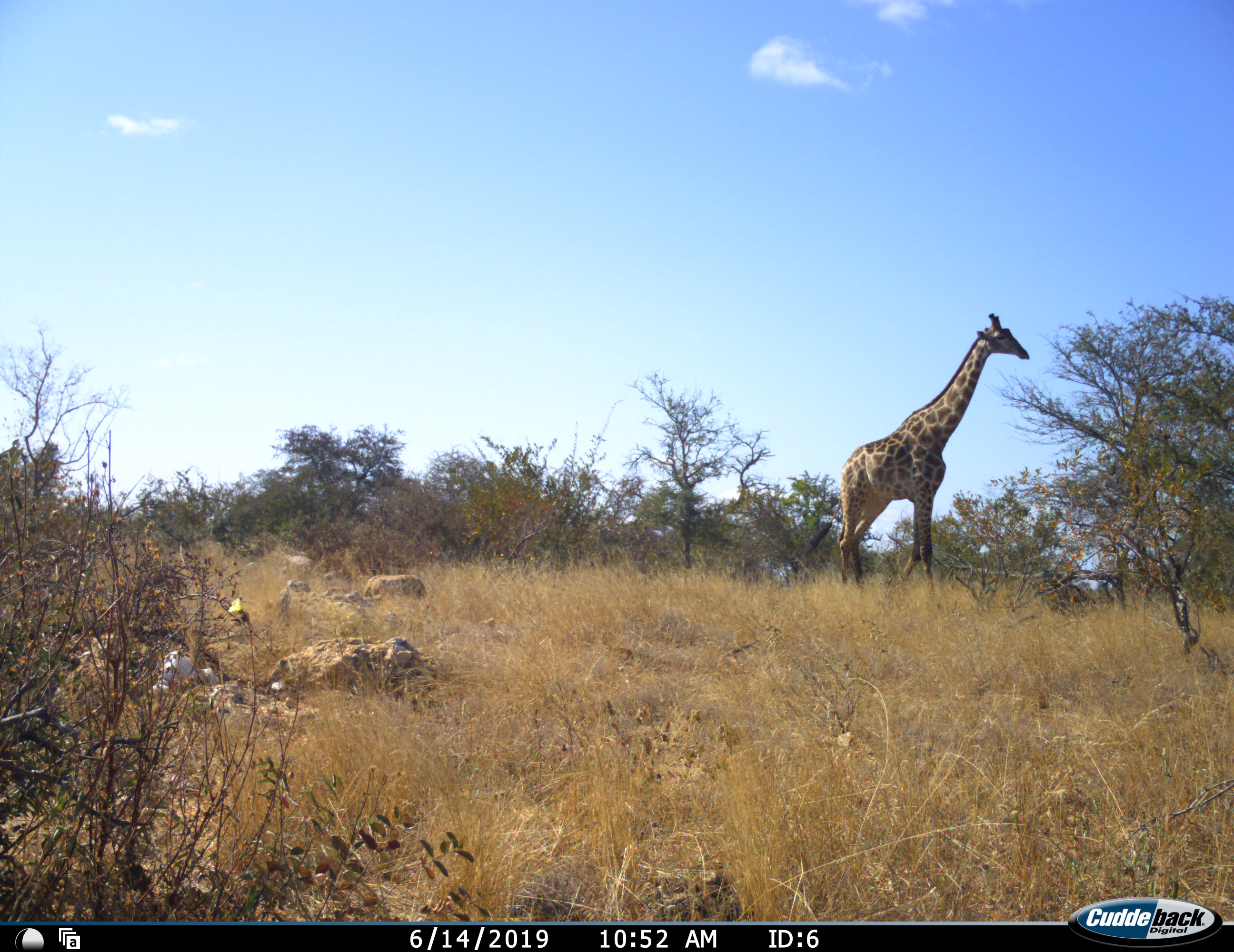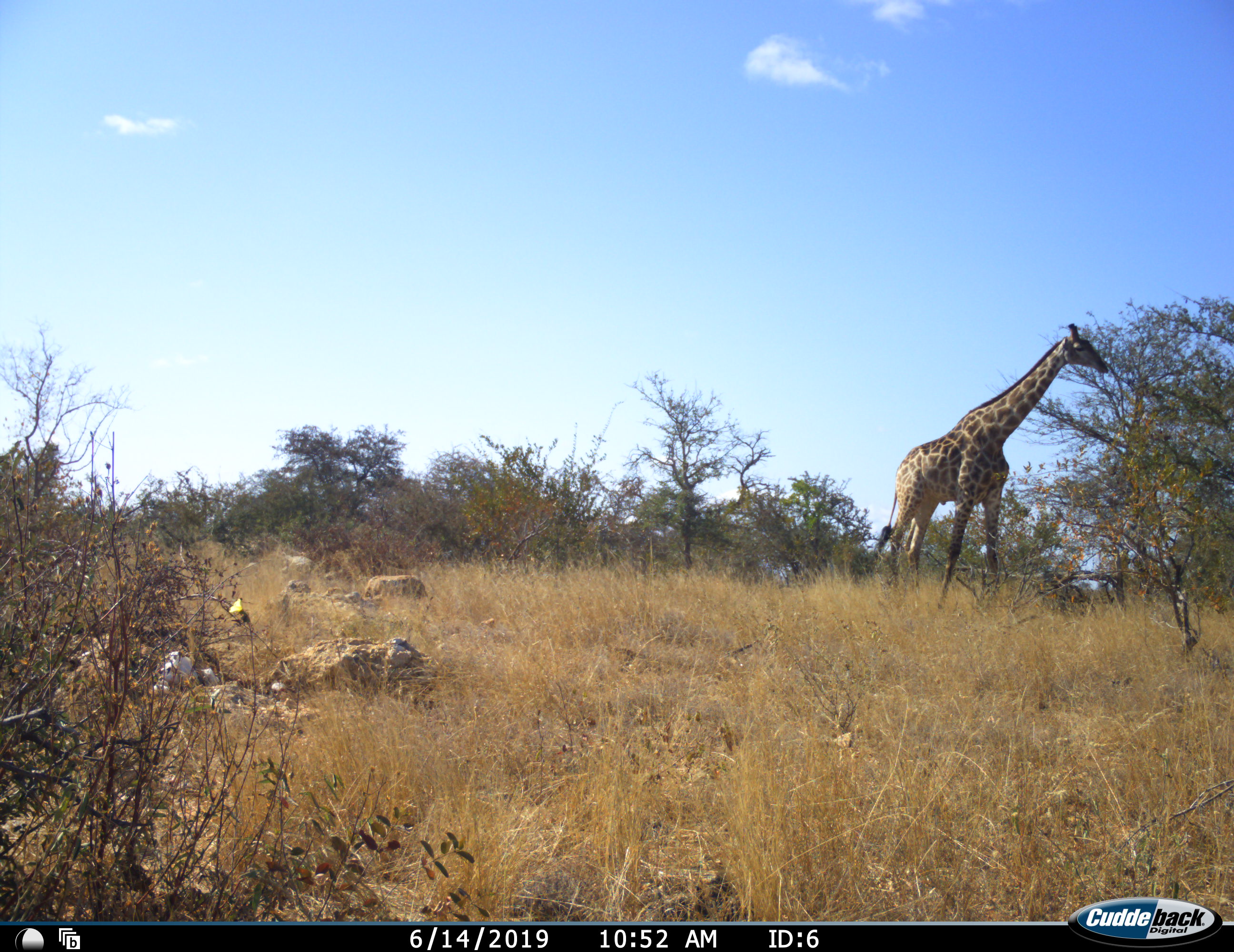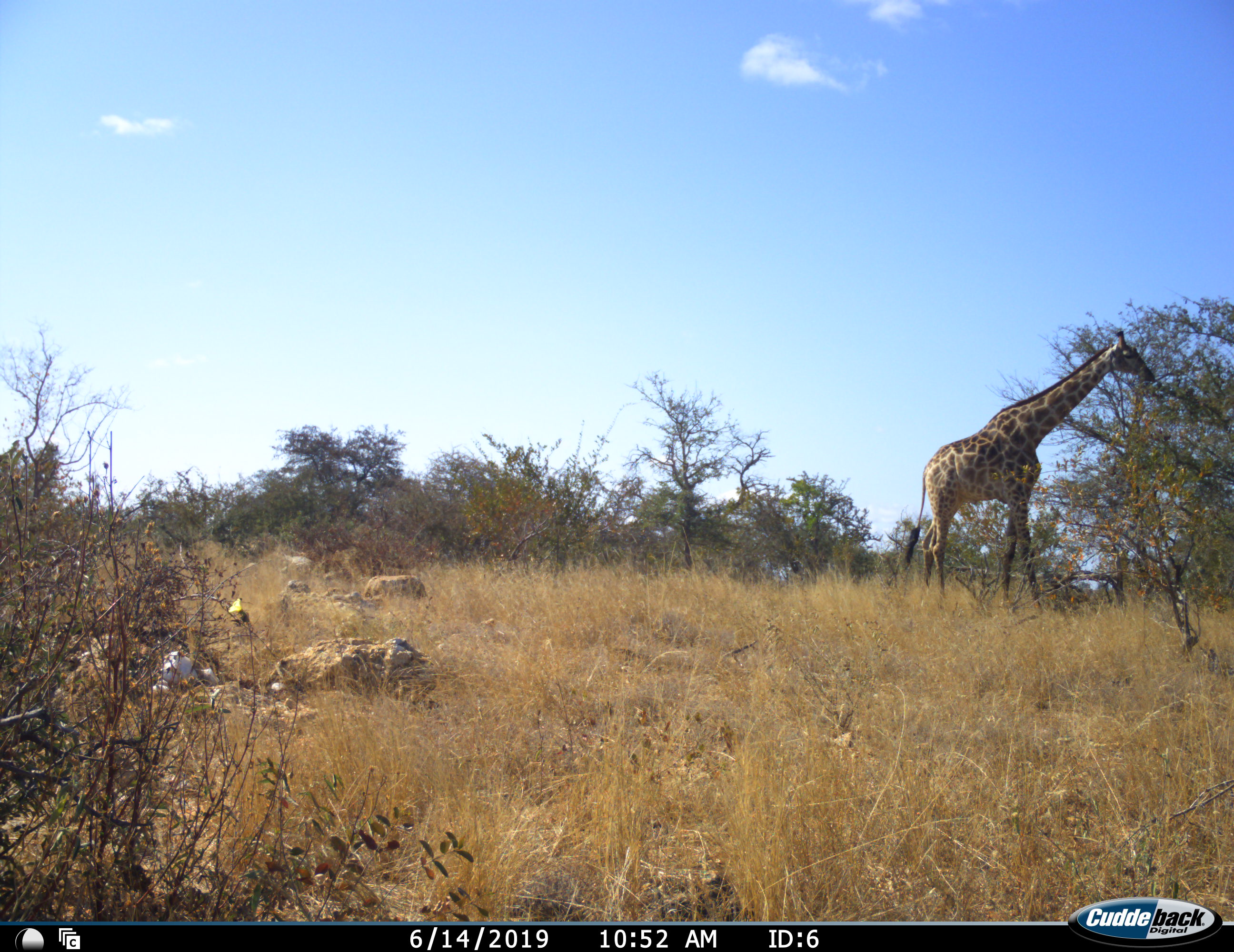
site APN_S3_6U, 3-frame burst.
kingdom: Animalia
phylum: Chordata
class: Mammalia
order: Artiodactyla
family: Giraffidae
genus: Giraffa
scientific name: Giraffa camelopardalis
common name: giraffe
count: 1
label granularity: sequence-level